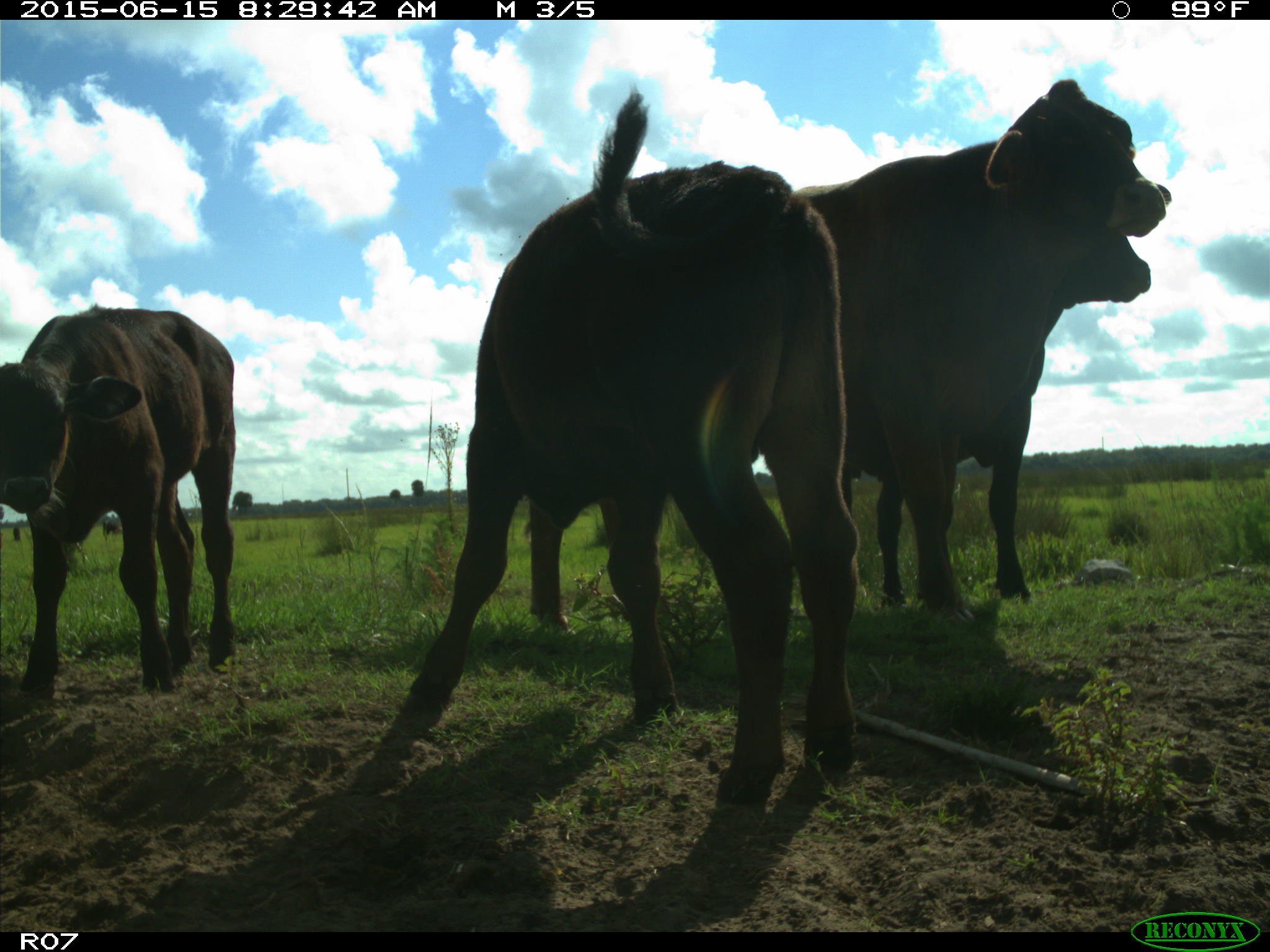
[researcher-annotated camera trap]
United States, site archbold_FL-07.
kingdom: Animalia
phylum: Chordata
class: Mammalia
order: Artiodactyla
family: Bovidae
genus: Bos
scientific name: Bos taurus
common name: domestic cow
Bos taurus (domestic cow).